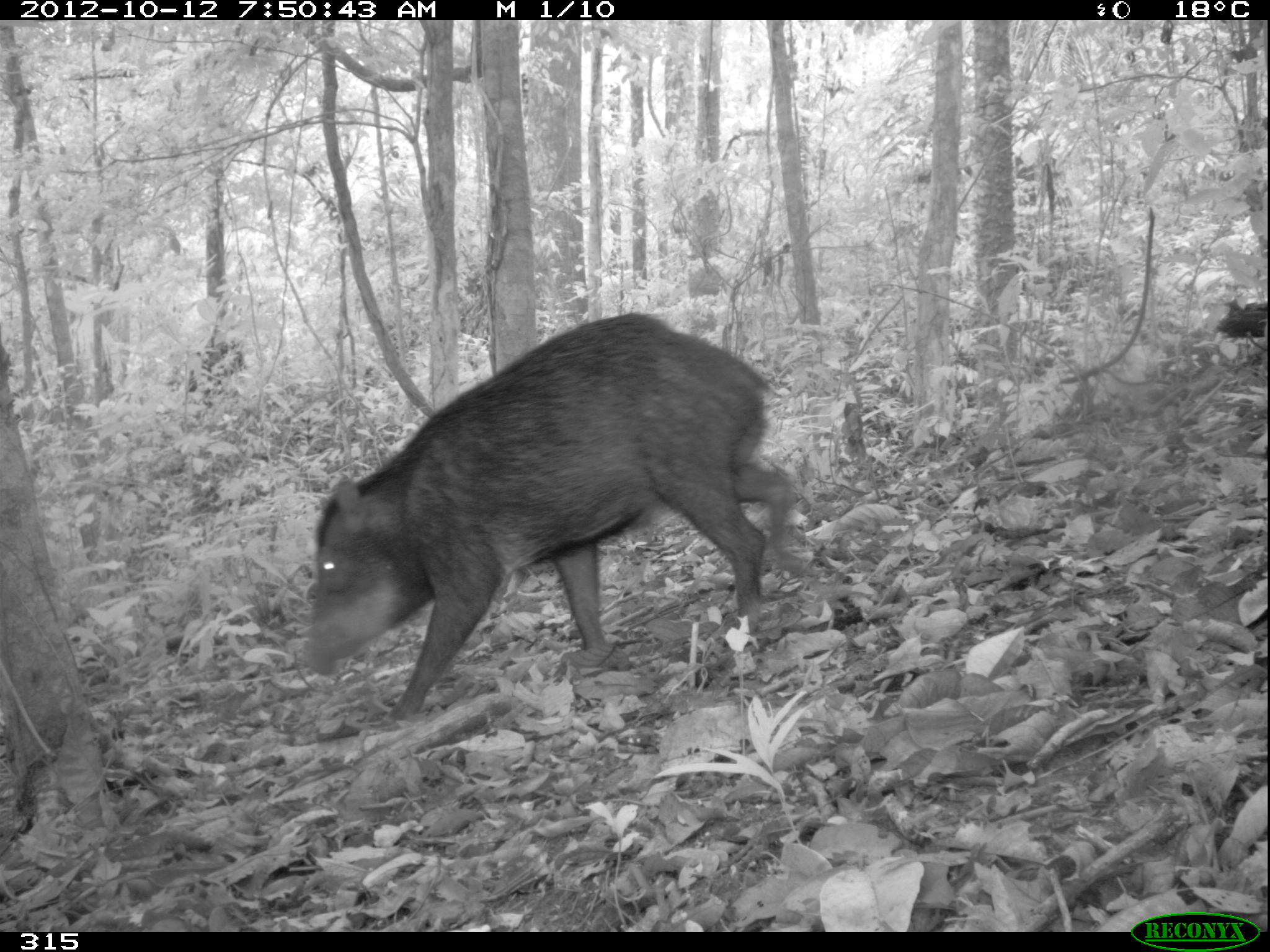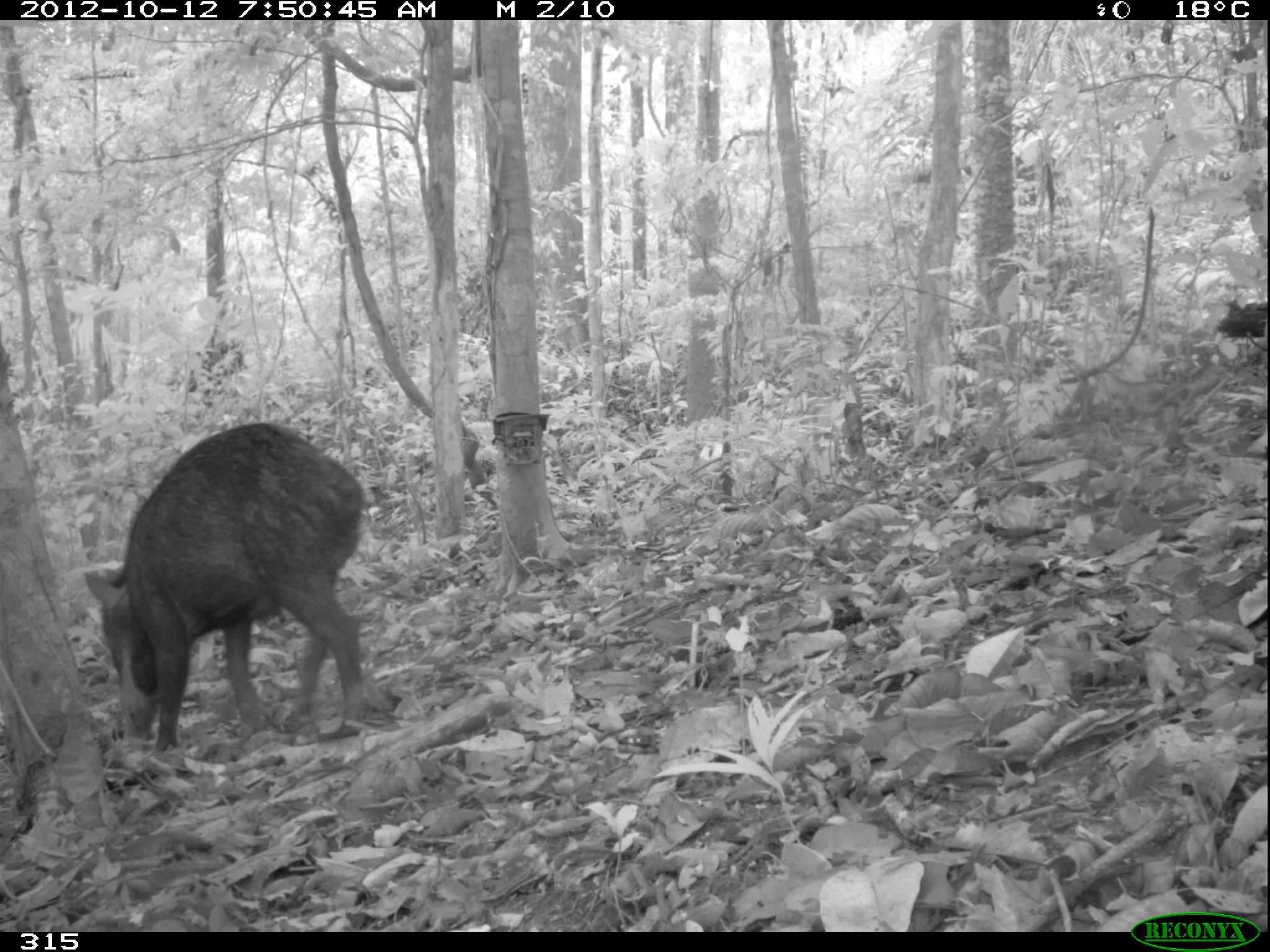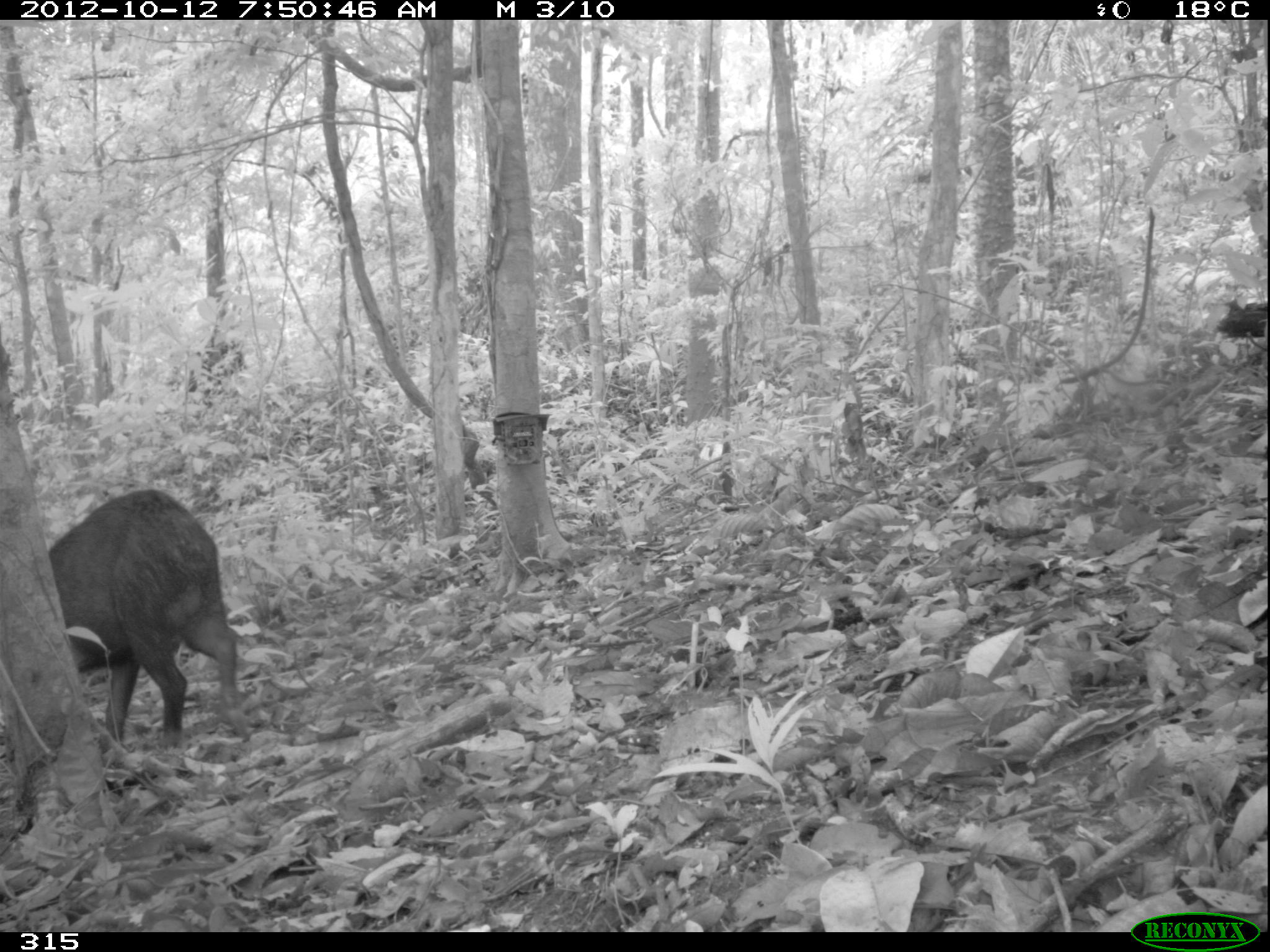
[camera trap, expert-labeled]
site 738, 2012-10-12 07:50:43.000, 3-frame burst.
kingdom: Animalia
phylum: Chordata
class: Mammalia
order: Artiodactyla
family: Tayassuidae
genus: Tayassu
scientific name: Tayassu pecari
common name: white-lipped peccary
Tayassu pecari (white-lipped peccary).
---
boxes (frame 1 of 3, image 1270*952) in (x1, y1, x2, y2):
tayassu pecari: (299, 310, 803, 722)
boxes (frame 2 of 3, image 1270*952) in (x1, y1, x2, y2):
tayassu pecari: (80, 417, 364, 753)